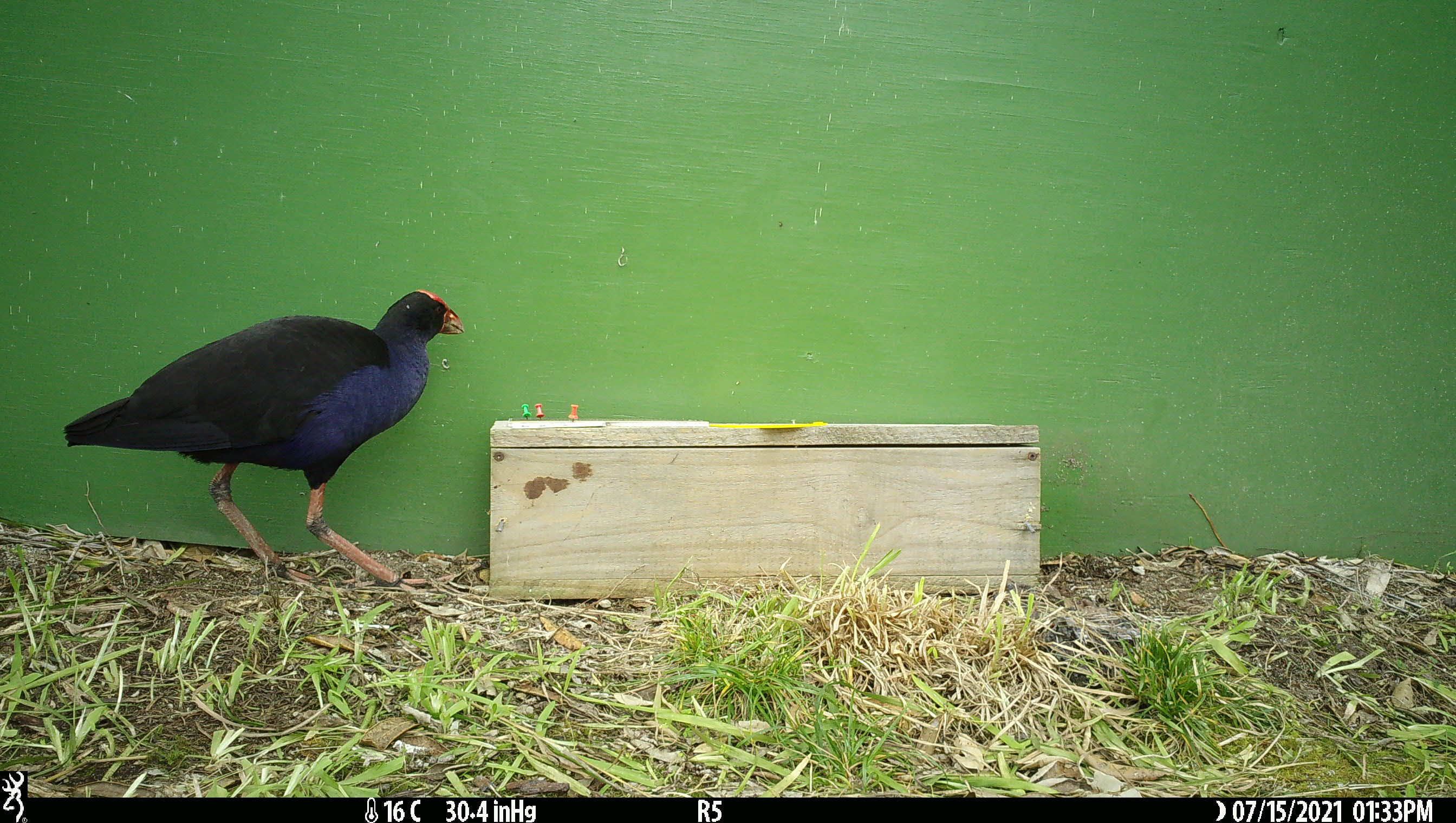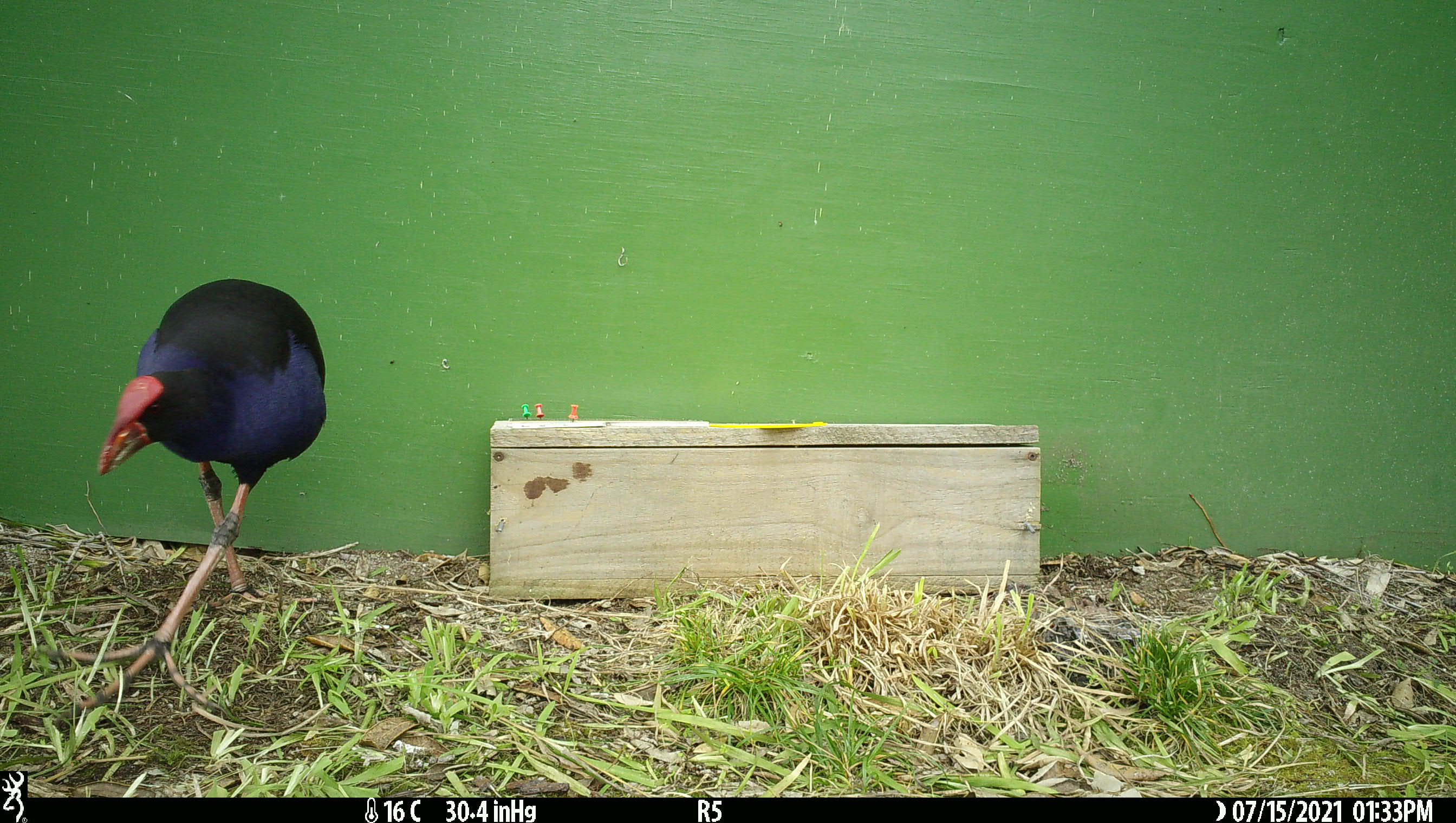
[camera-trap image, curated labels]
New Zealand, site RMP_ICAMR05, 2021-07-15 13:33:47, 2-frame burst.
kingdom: Animalia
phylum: Chordata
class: Aves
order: Gruiformes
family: Rallidae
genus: Porphyrio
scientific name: Porphyrio melanotus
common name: australasian swamphen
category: pukeko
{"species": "pukeko (australasian swamphen) (Porphyrio melanotus)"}